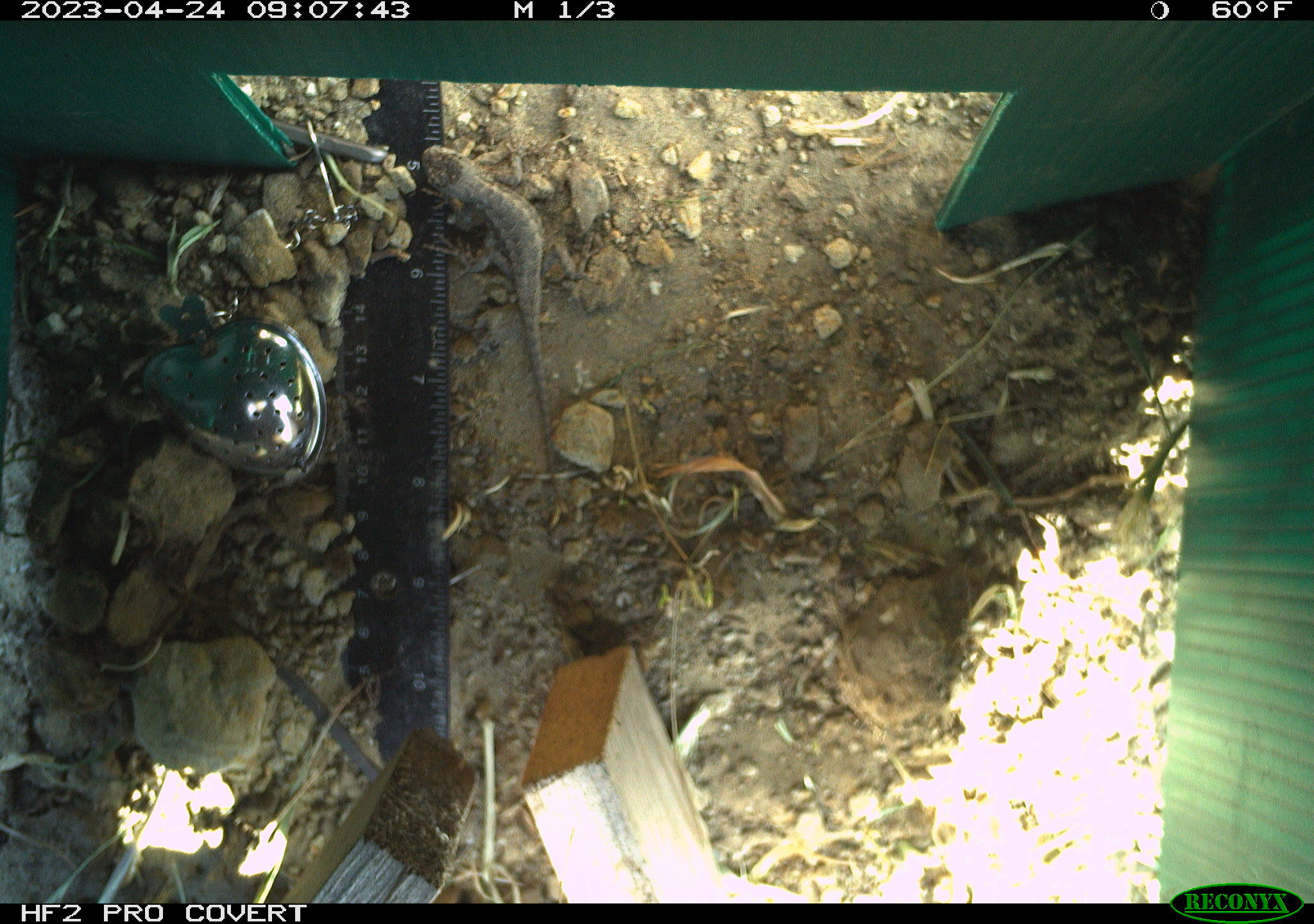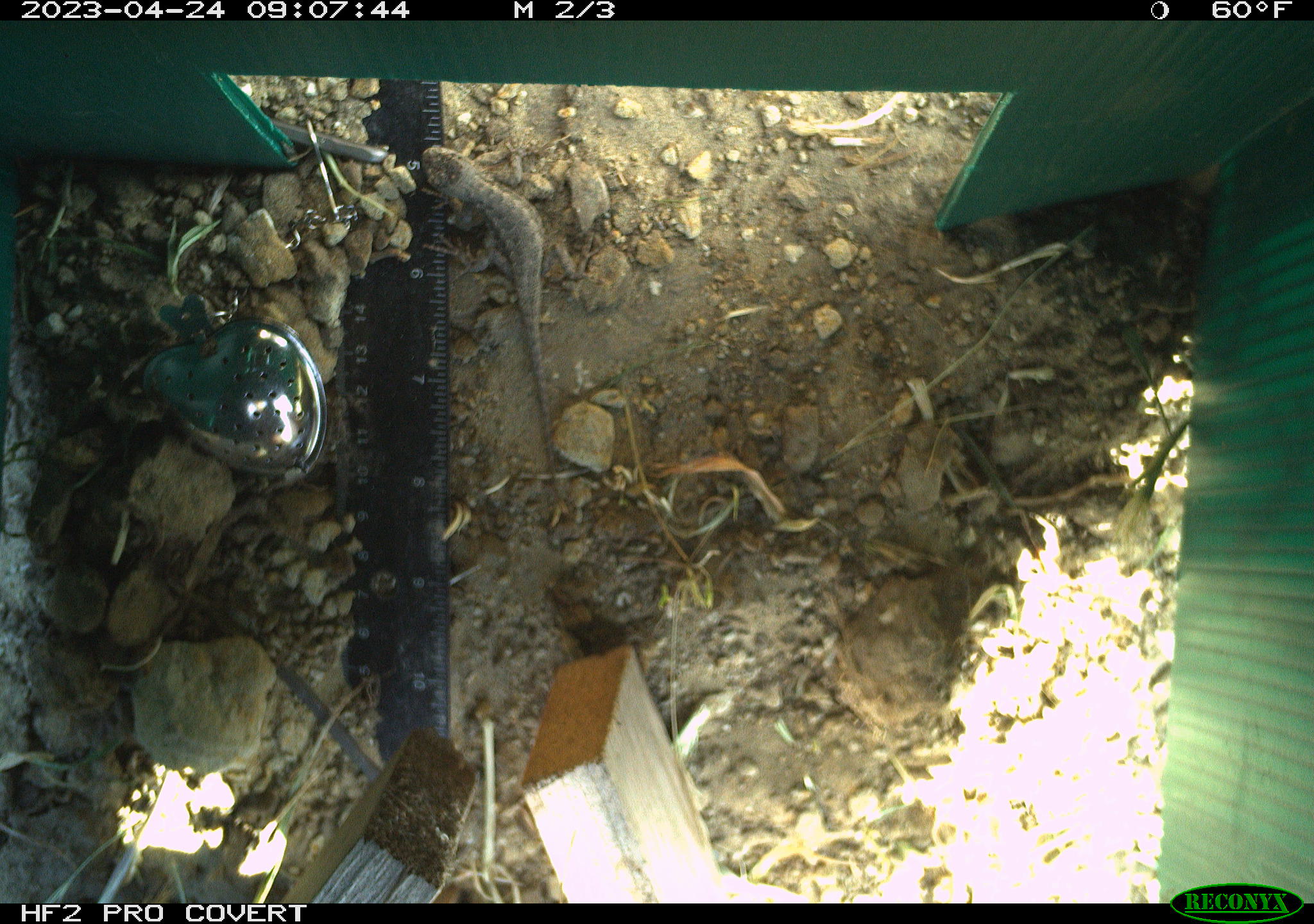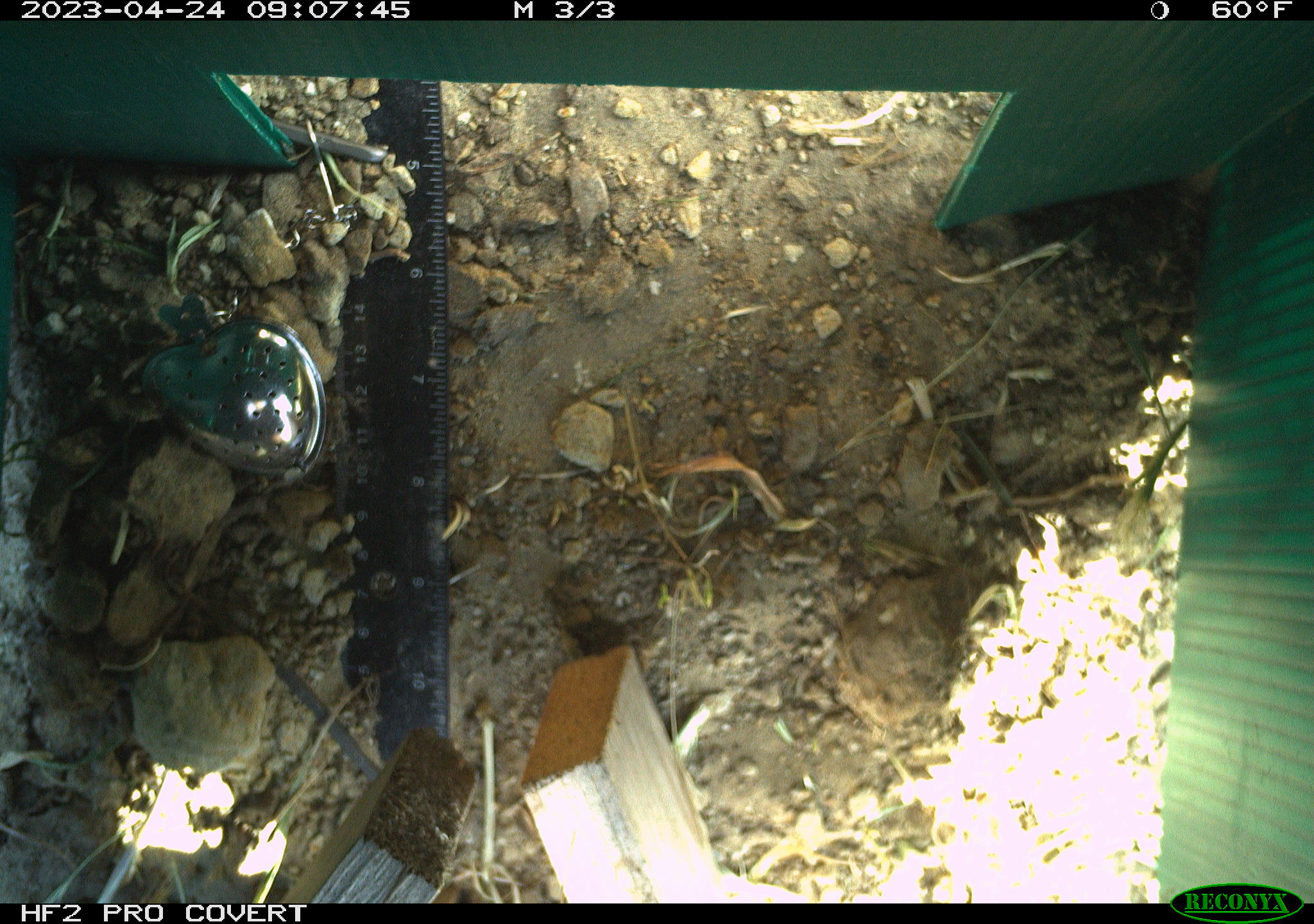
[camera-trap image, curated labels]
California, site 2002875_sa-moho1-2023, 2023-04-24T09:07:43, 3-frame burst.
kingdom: Animalia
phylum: Chordata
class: Reptilia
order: Squamata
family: Phrynosomatidae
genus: Sceloporus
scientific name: Sceloporus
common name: spiny lizards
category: sceloporus species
Sceloporus species (spiny lizards) (Sceloporus).